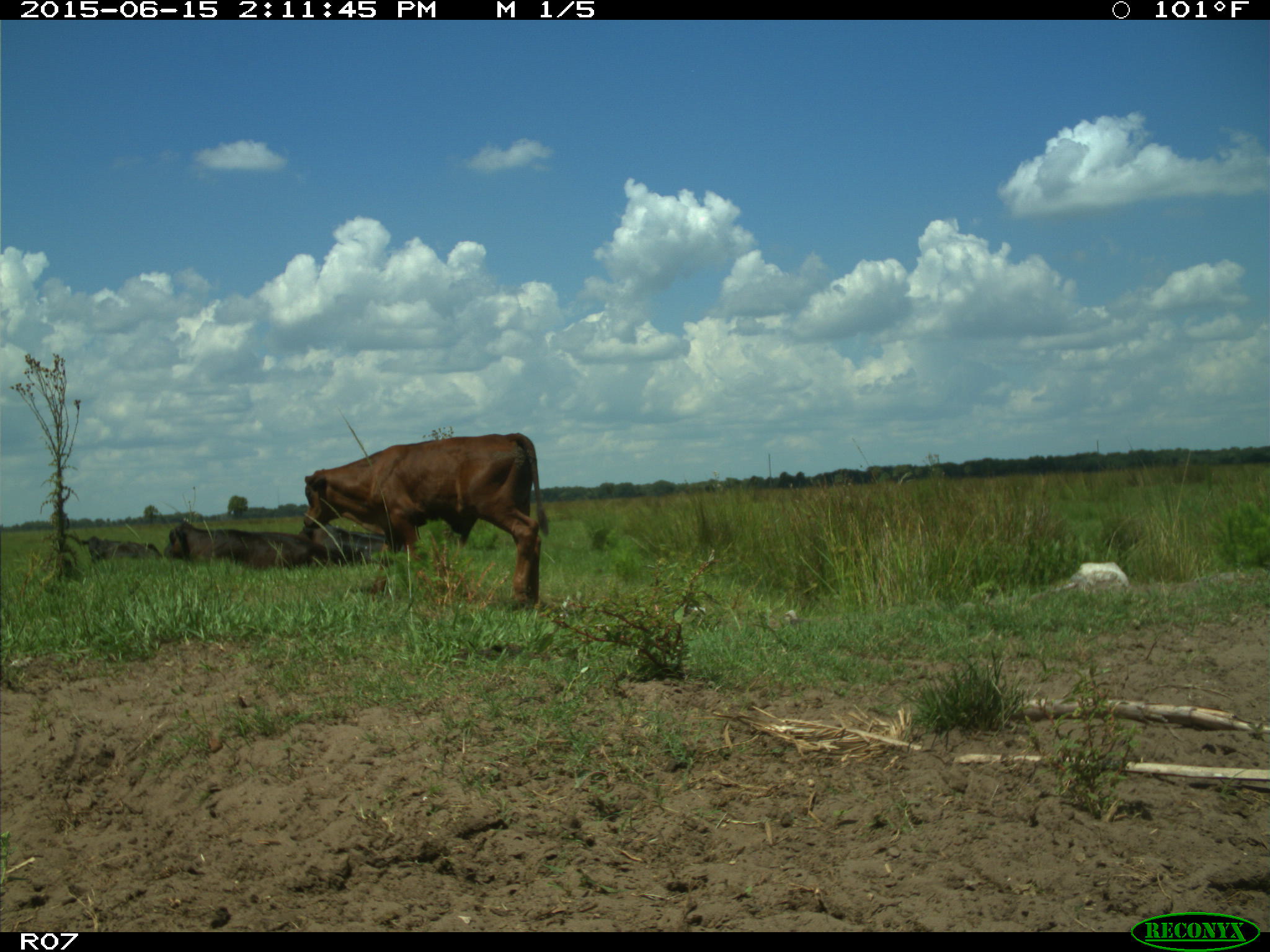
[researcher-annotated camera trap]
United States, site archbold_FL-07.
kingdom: Animalia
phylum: Chordata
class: Mammalia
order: Artiodactyla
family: Bovidae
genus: Bos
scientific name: Bos taurus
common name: domestic cow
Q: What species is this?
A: Bos taurus (domestic cow).